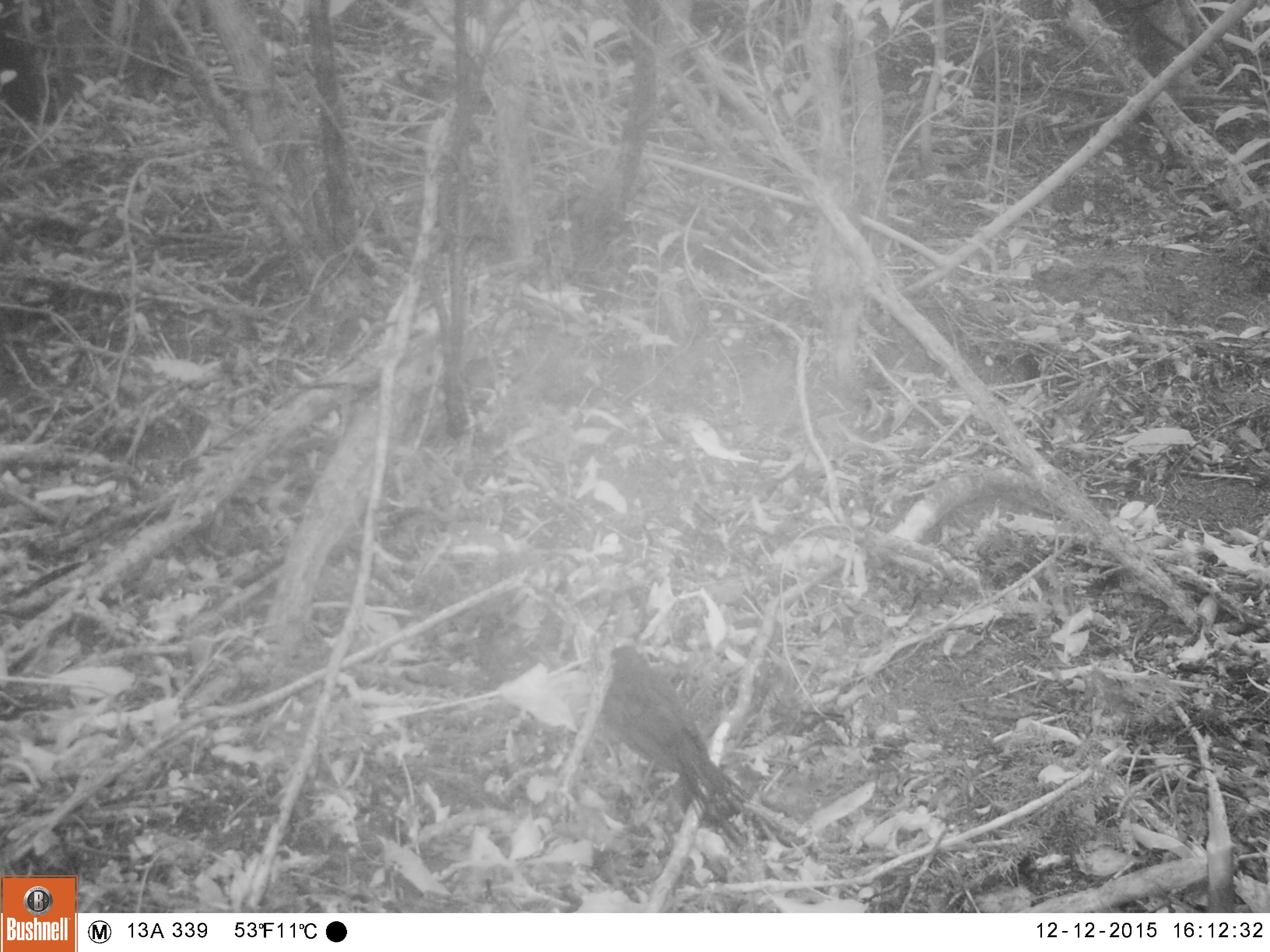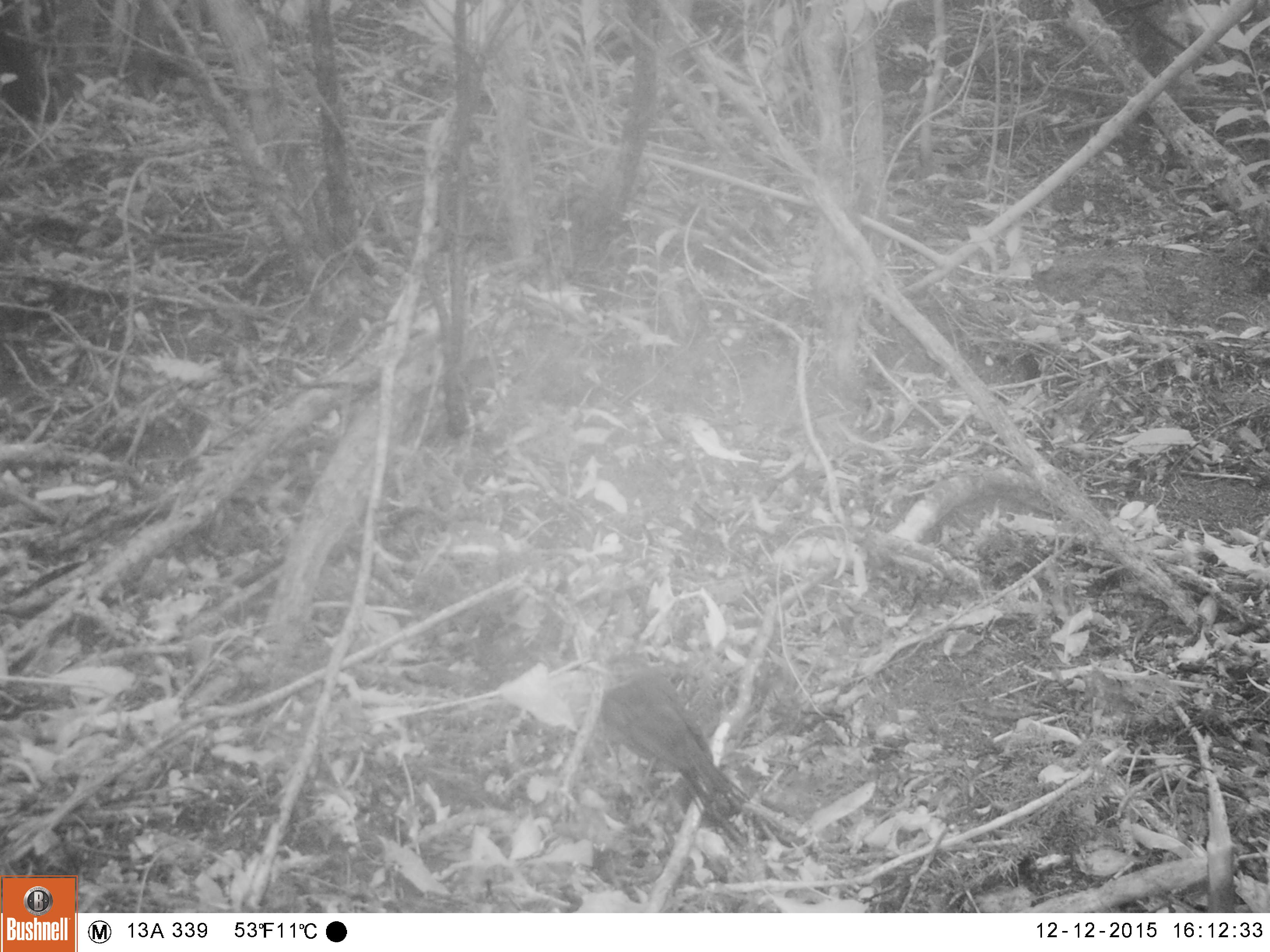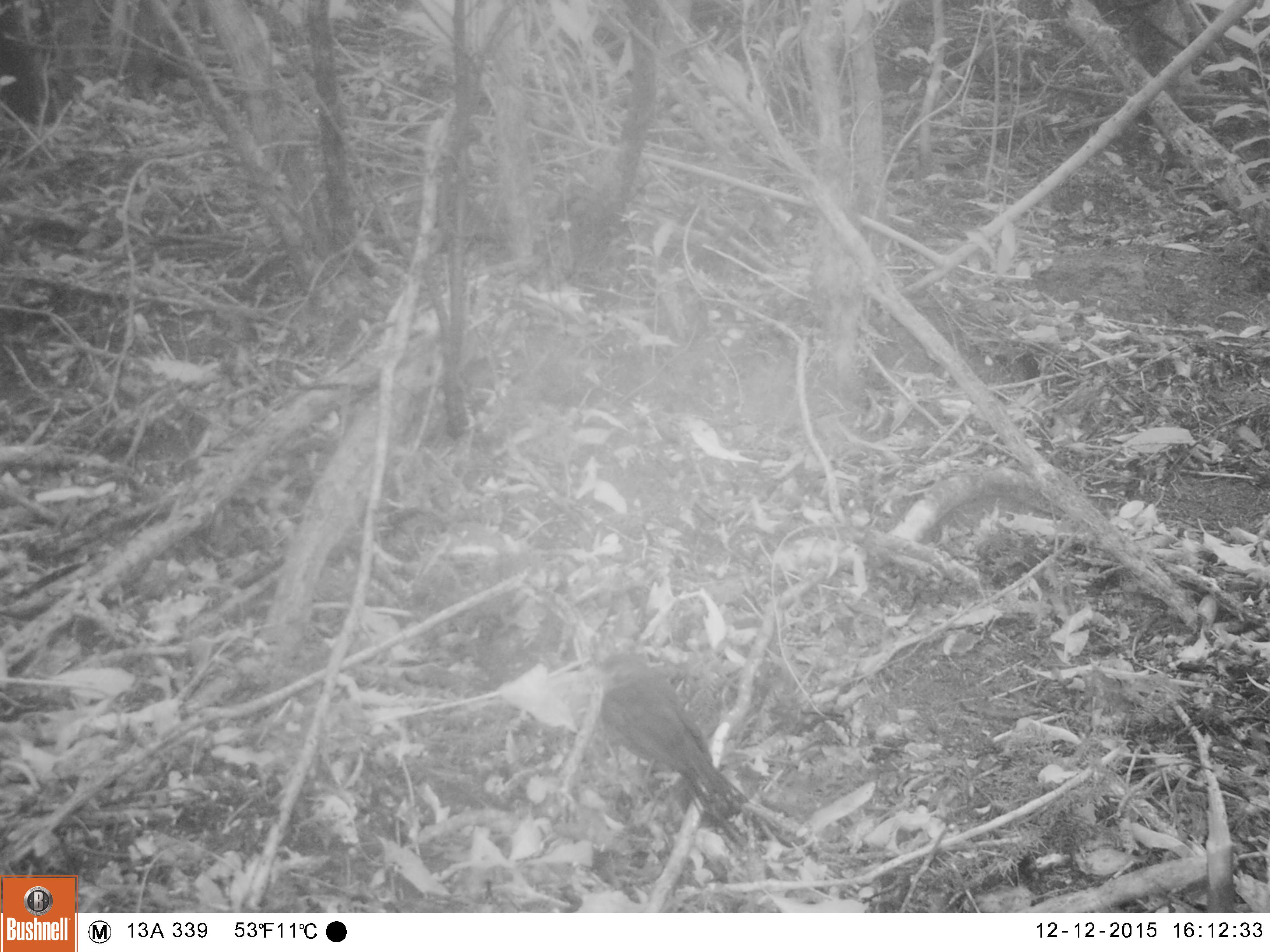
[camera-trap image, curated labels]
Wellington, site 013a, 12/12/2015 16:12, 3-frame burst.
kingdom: Animalia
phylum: Chordata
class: Aves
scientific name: Aves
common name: bird